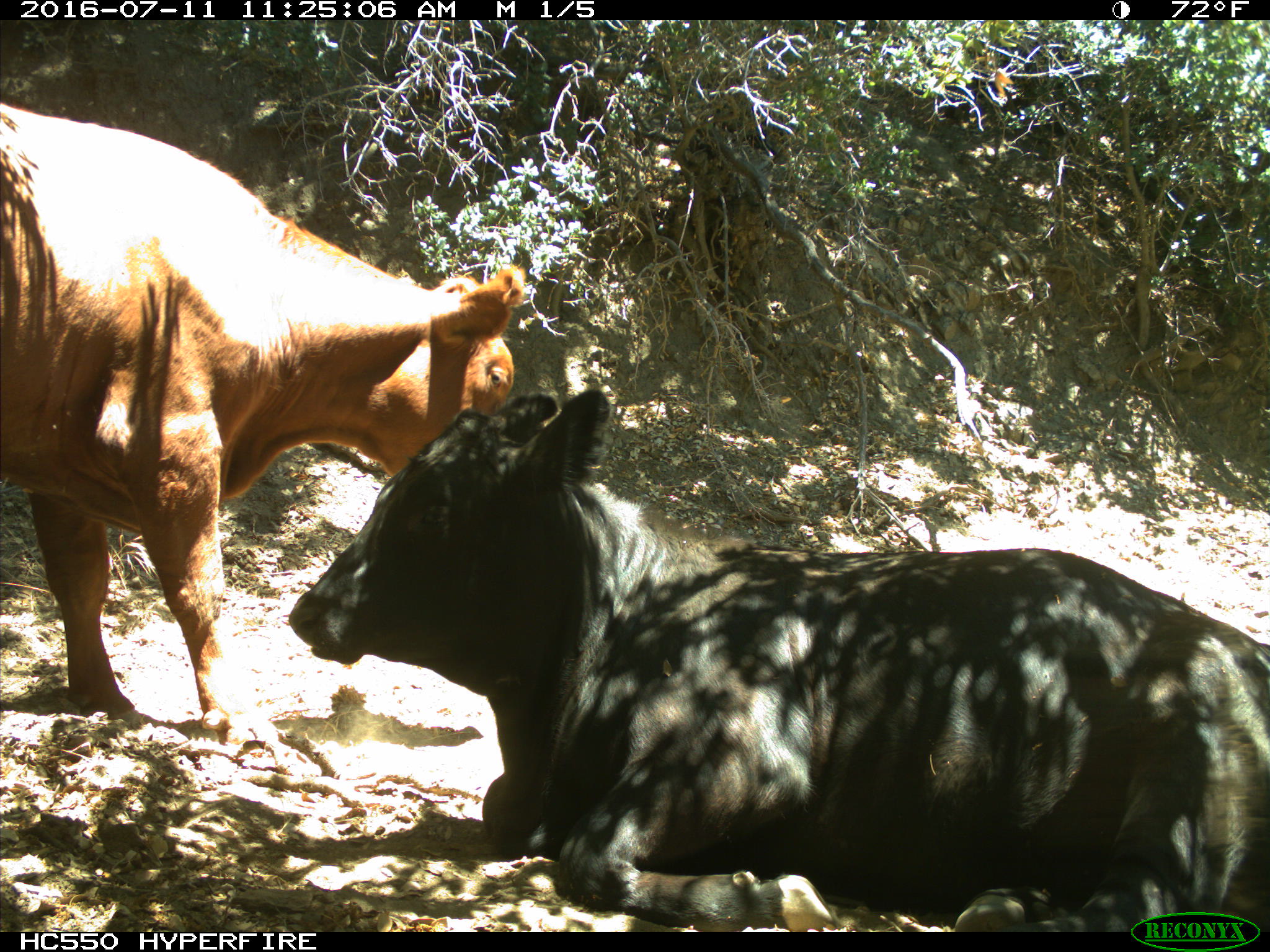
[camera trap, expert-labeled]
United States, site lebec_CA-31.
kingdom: Animalia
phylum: Chordata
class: Mammalia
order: Artiodactyla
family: Bovidae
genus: Bos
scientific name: Bos taurus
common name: domestic cow